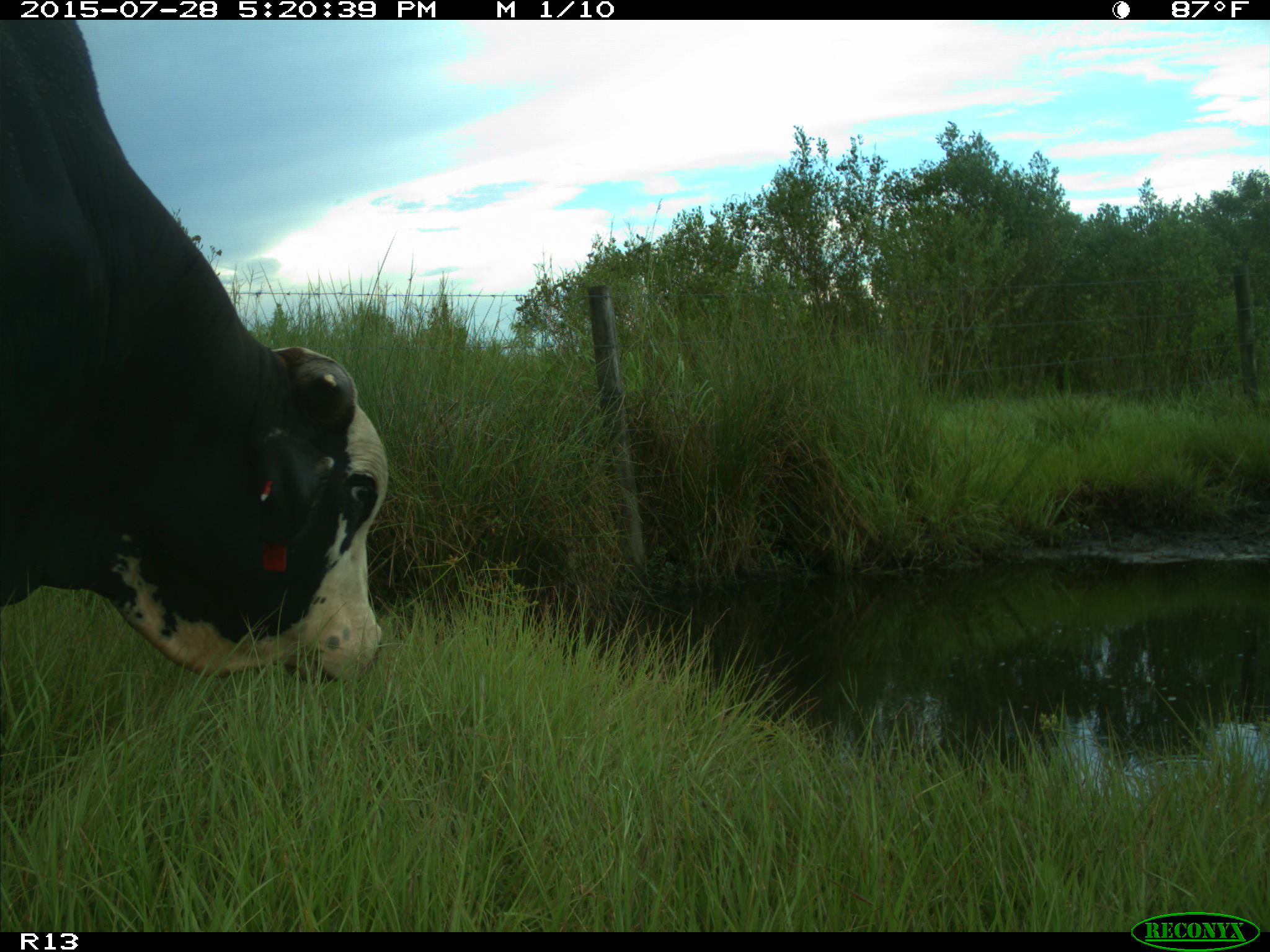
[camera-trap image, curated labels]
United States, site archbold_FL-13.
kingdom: Animalia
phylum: Chordata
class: Mammalia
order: Artiodactyla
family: Bovidae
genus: Bos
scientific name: Bos taurus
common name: domestic cow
Bos taurus (domestic cow).